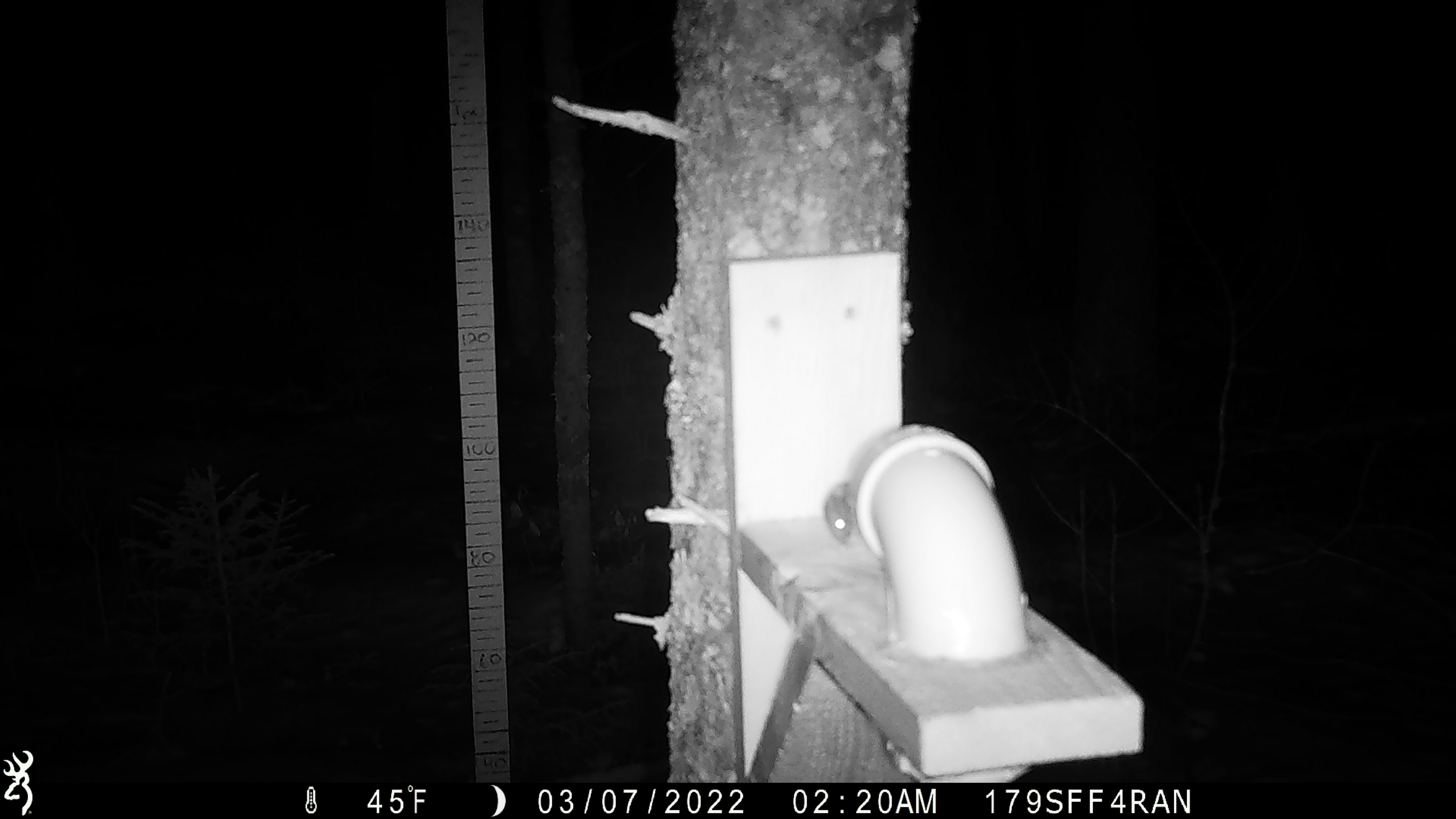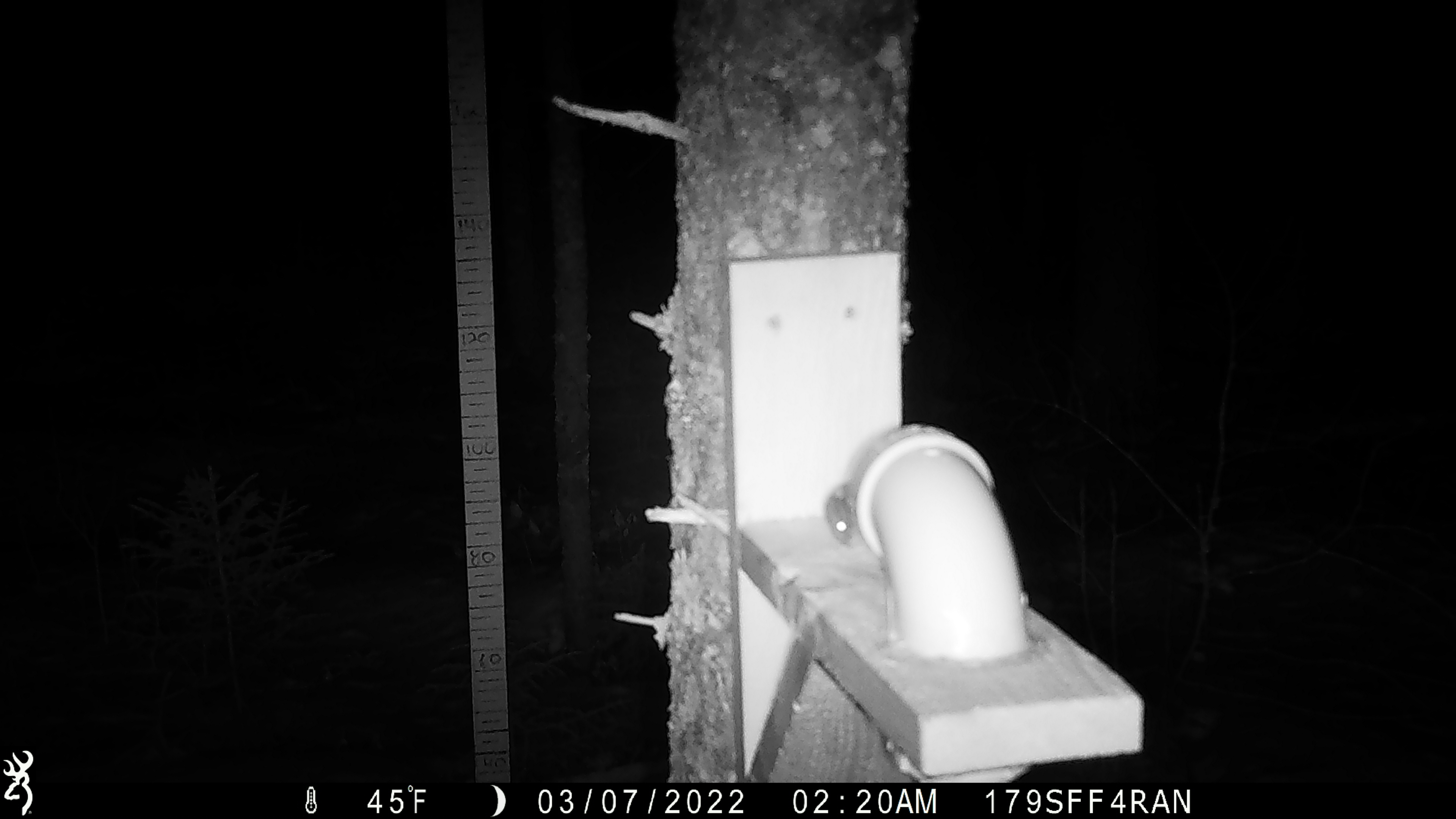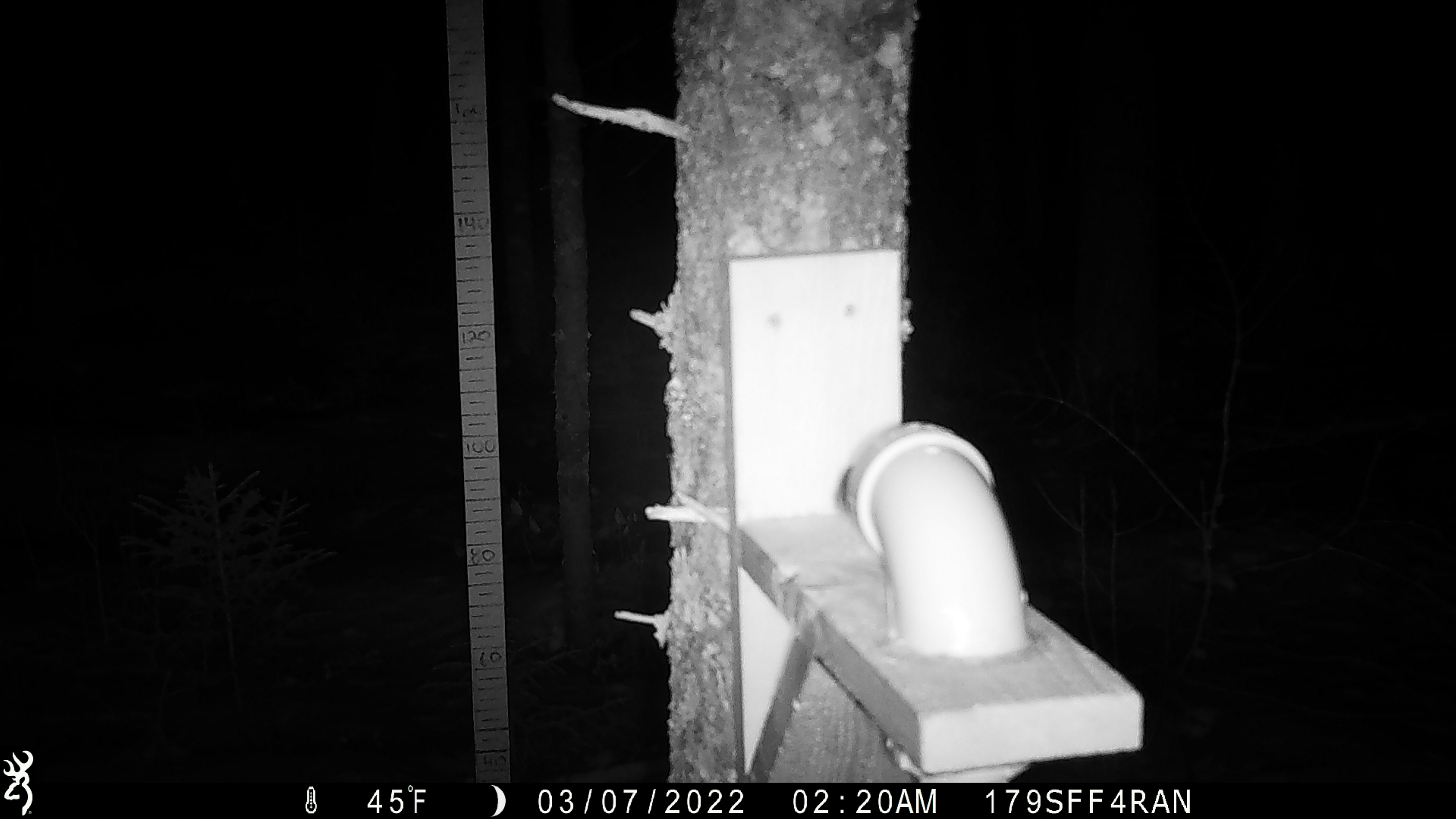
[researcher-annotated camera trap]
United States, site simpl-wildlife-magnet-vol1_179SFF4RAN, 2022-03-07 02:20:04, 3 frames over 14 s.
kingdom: Animalia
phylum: Chordata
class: Mammalia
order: Rodentia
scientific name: Rodentia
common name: mouse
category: mouse sp.